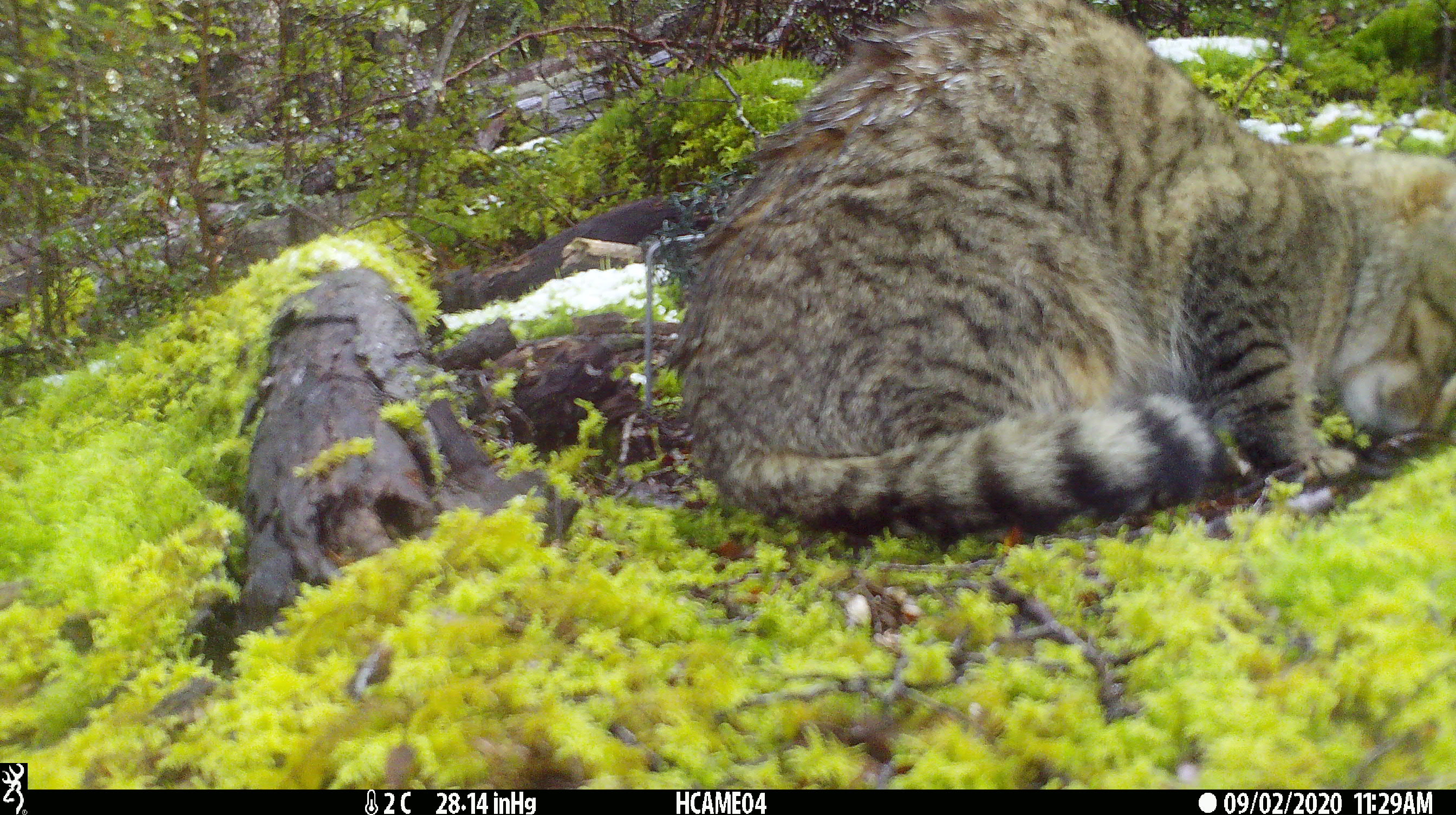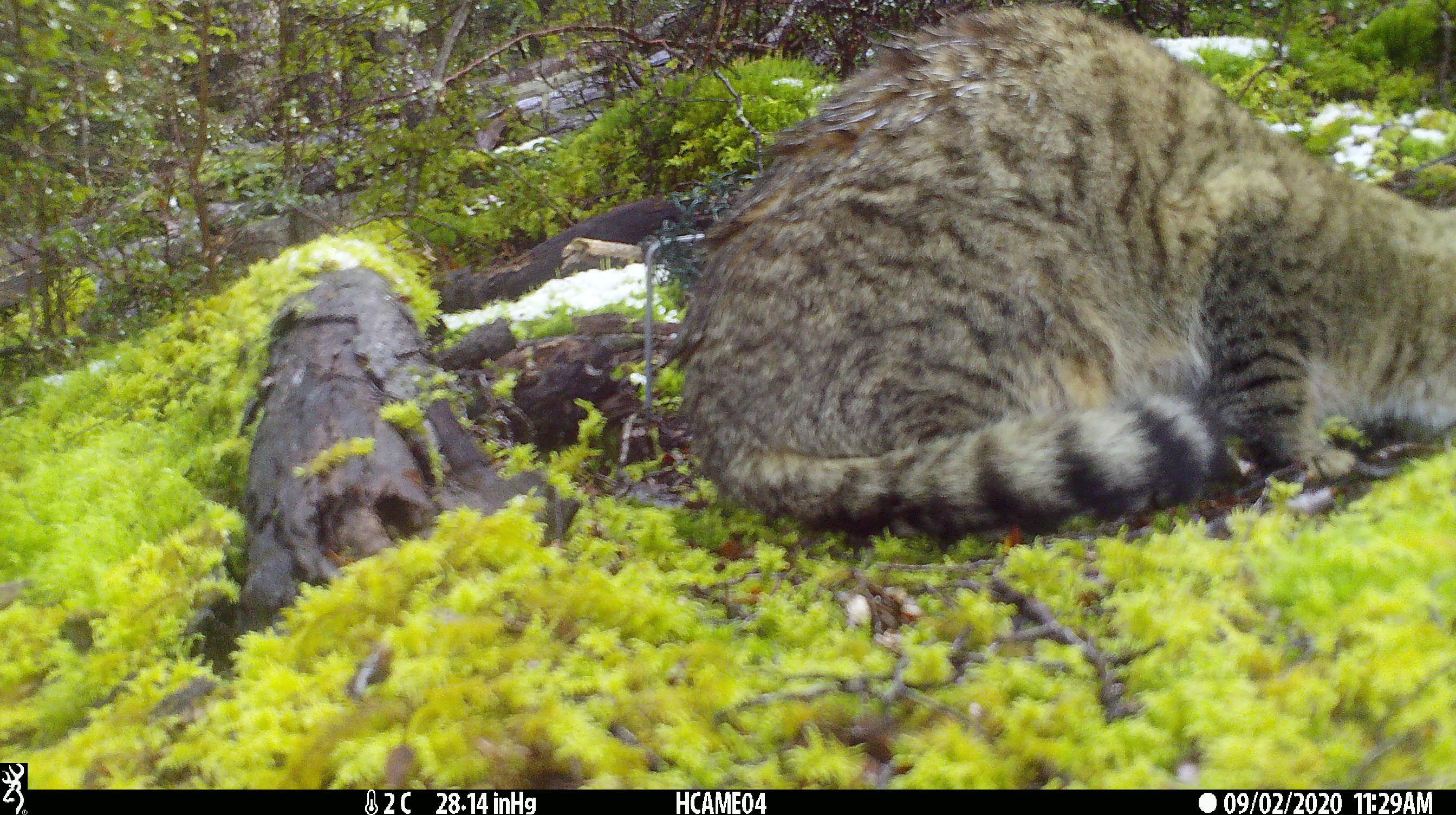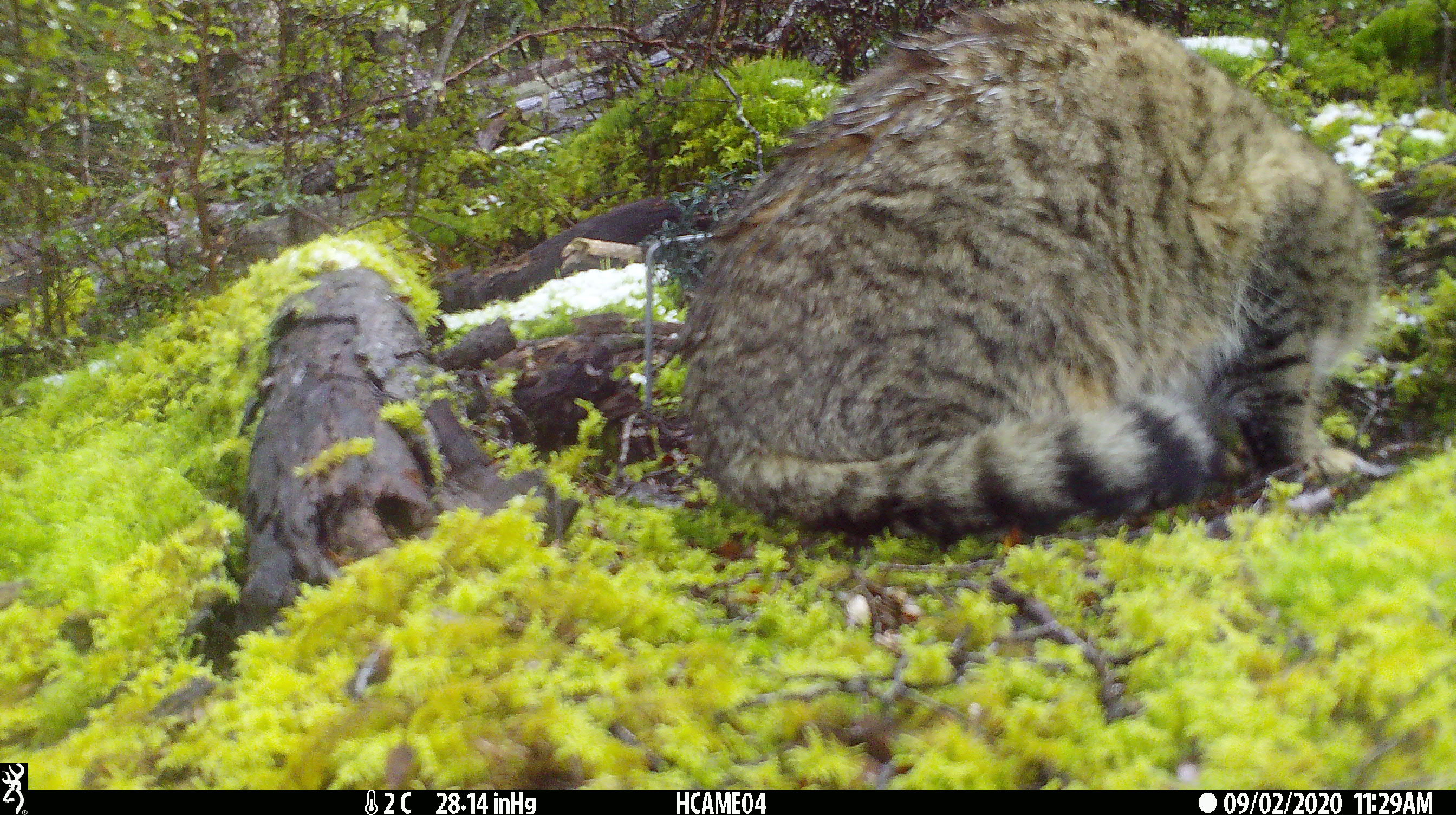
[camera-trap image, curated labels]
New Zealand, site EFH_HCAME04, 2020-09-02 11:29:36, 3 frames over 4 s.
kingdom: Animalia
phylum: Chordata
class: Mammalia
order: Carnivora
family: Felidae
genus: Felis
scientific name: Felis catus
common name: domestic cat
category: cat